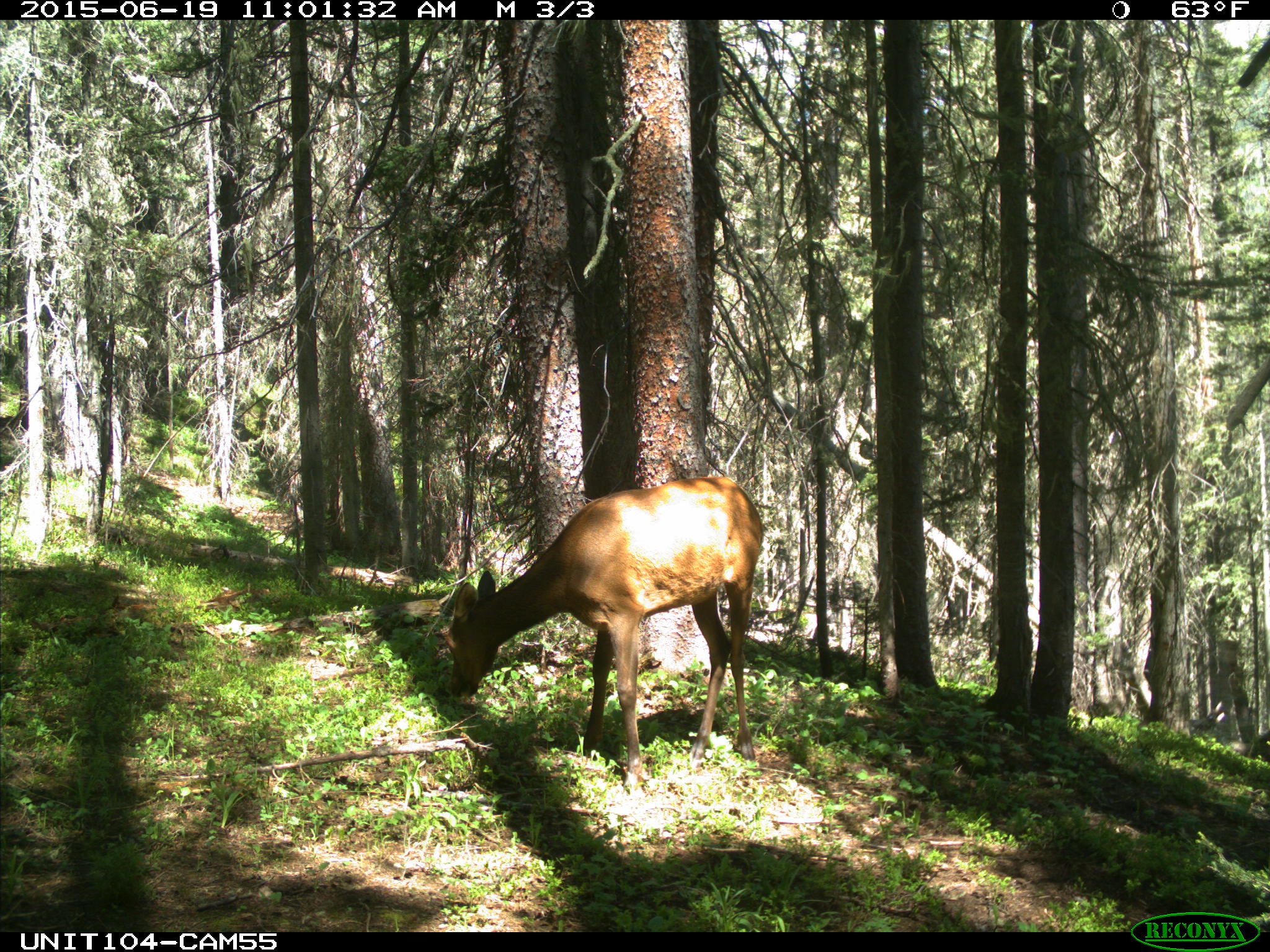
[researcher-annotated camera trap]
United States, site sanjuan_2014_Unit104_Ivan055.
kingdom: Animalia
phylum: Chordata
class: Mammalia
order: Artiodactyla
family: Cervidae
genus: Cervus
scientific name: Cervus elaphus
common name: red deer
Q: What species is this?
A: Cervus elaphus (red deer).